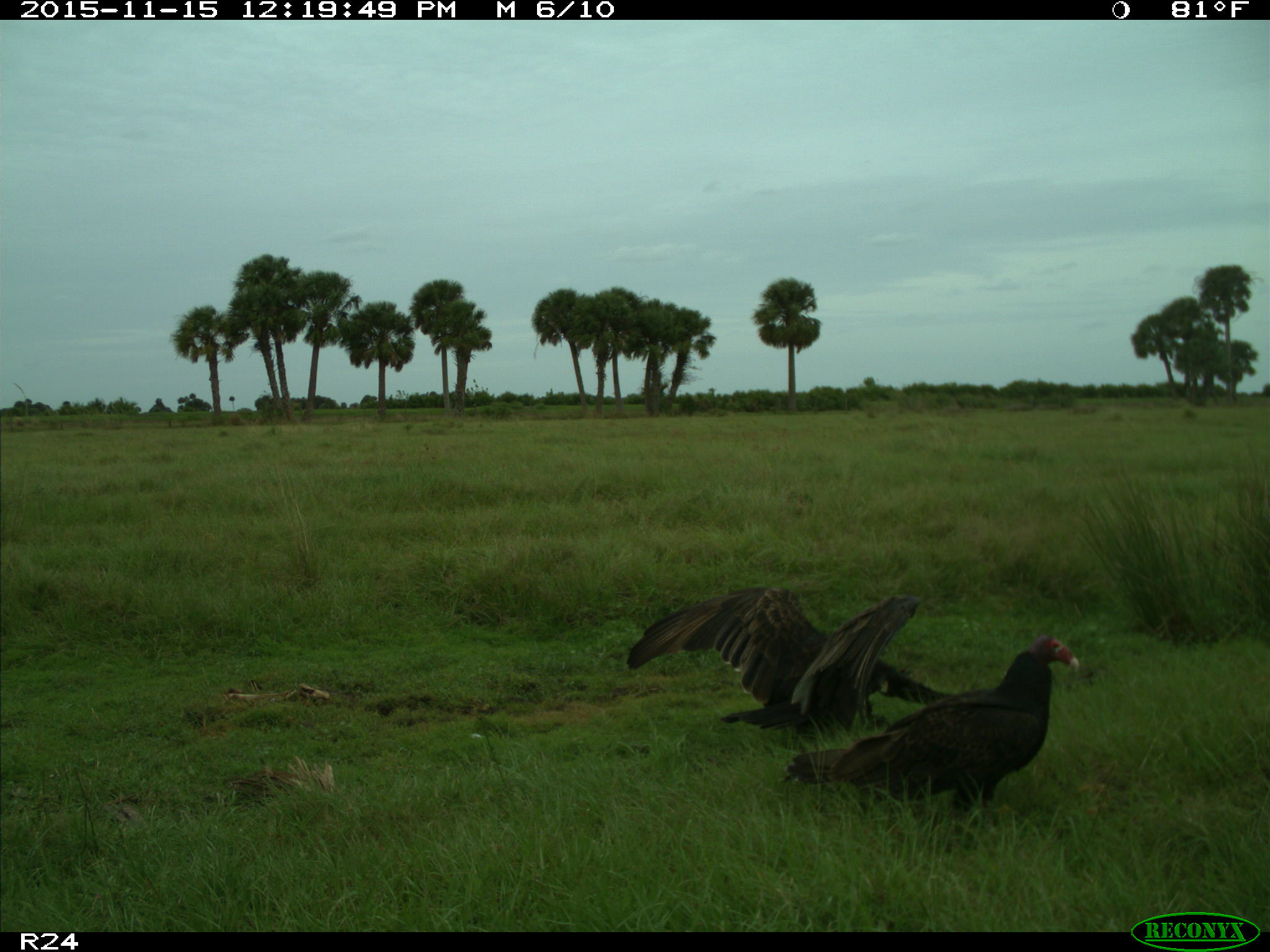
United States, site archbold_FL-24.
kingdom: Animalia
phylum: Chordata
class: Aves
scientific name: Aves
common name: birds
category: unidentified bird